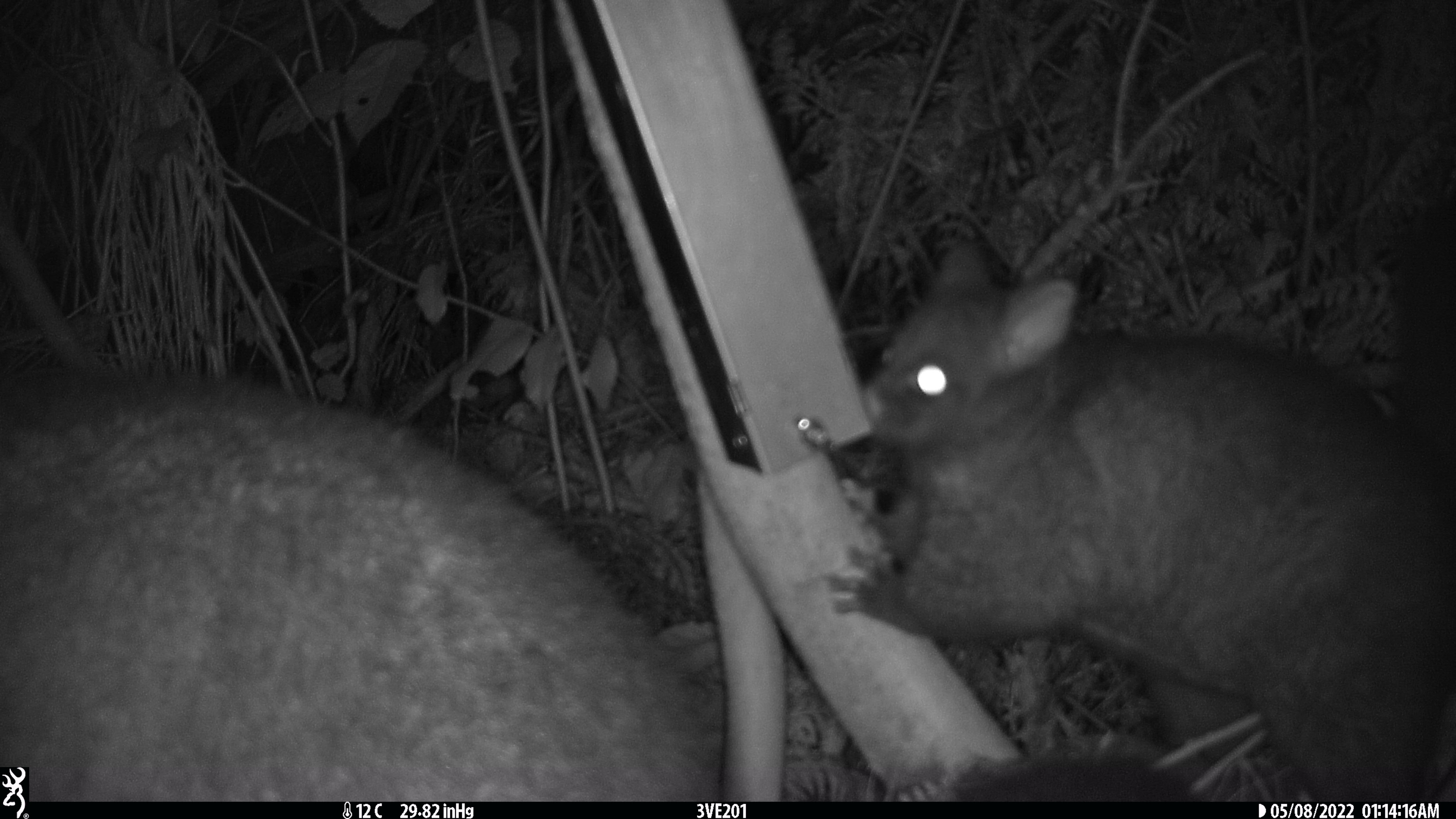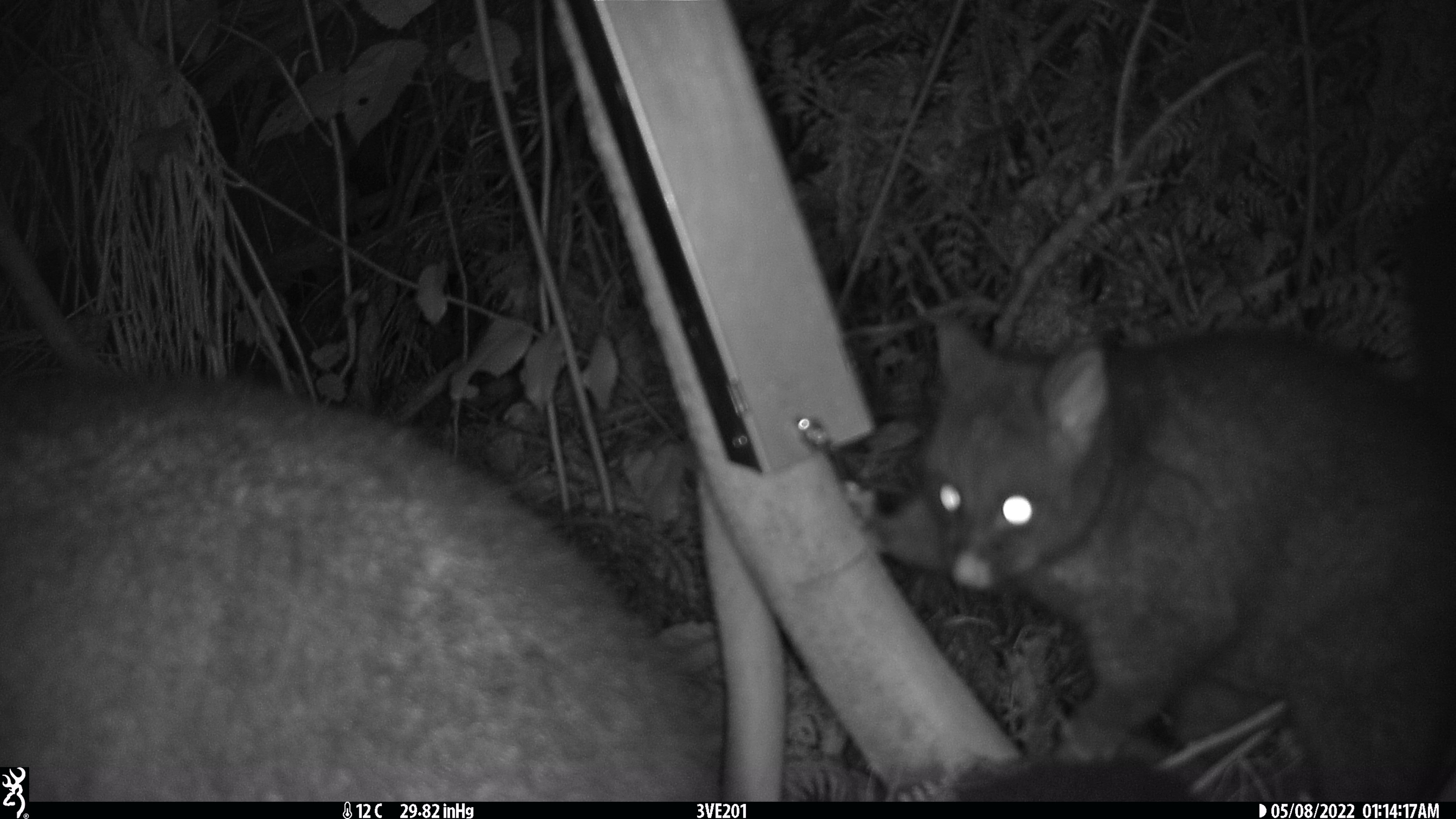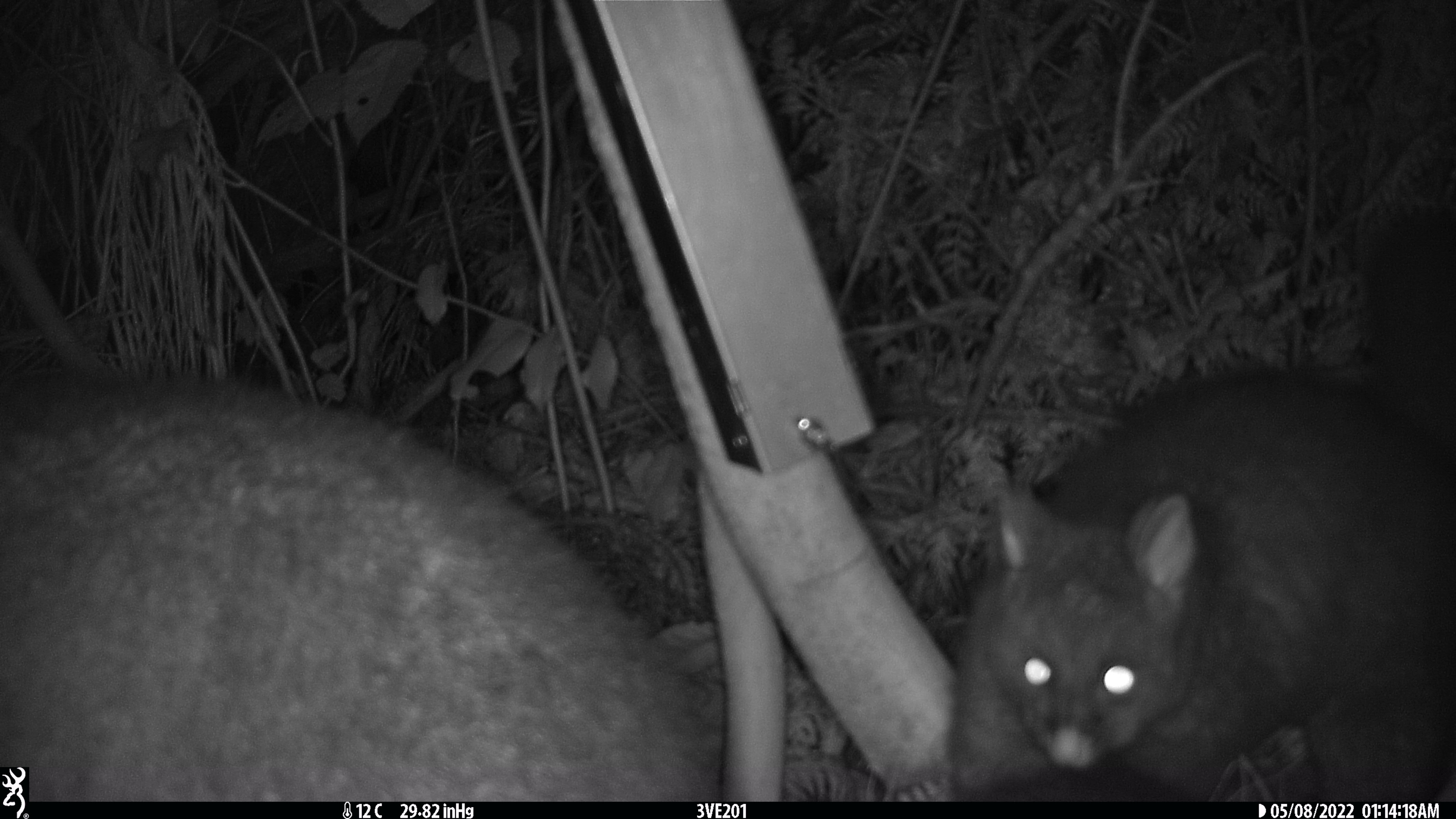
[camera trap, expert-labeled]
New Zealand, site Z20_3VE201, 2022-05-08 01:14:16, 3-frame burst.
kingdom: Animalia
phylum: Chordata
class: Mammalia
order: Diprotodontia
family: Phalangeridae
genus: Trichosurus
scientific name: Trichosurus vulpecula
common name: common brushtail possum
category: possum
Possum (common brushtail possum) (Trichosurus vulpecula).